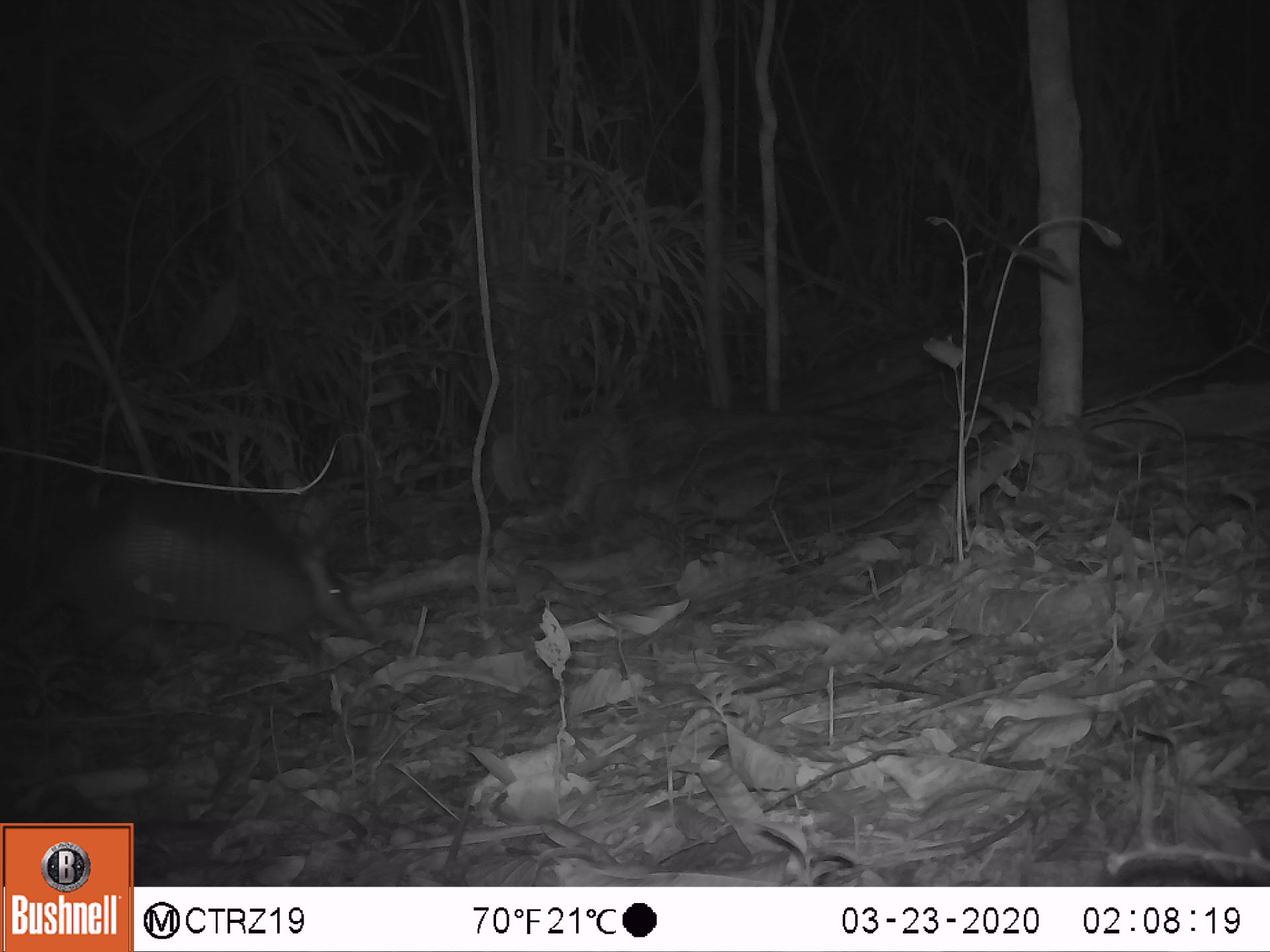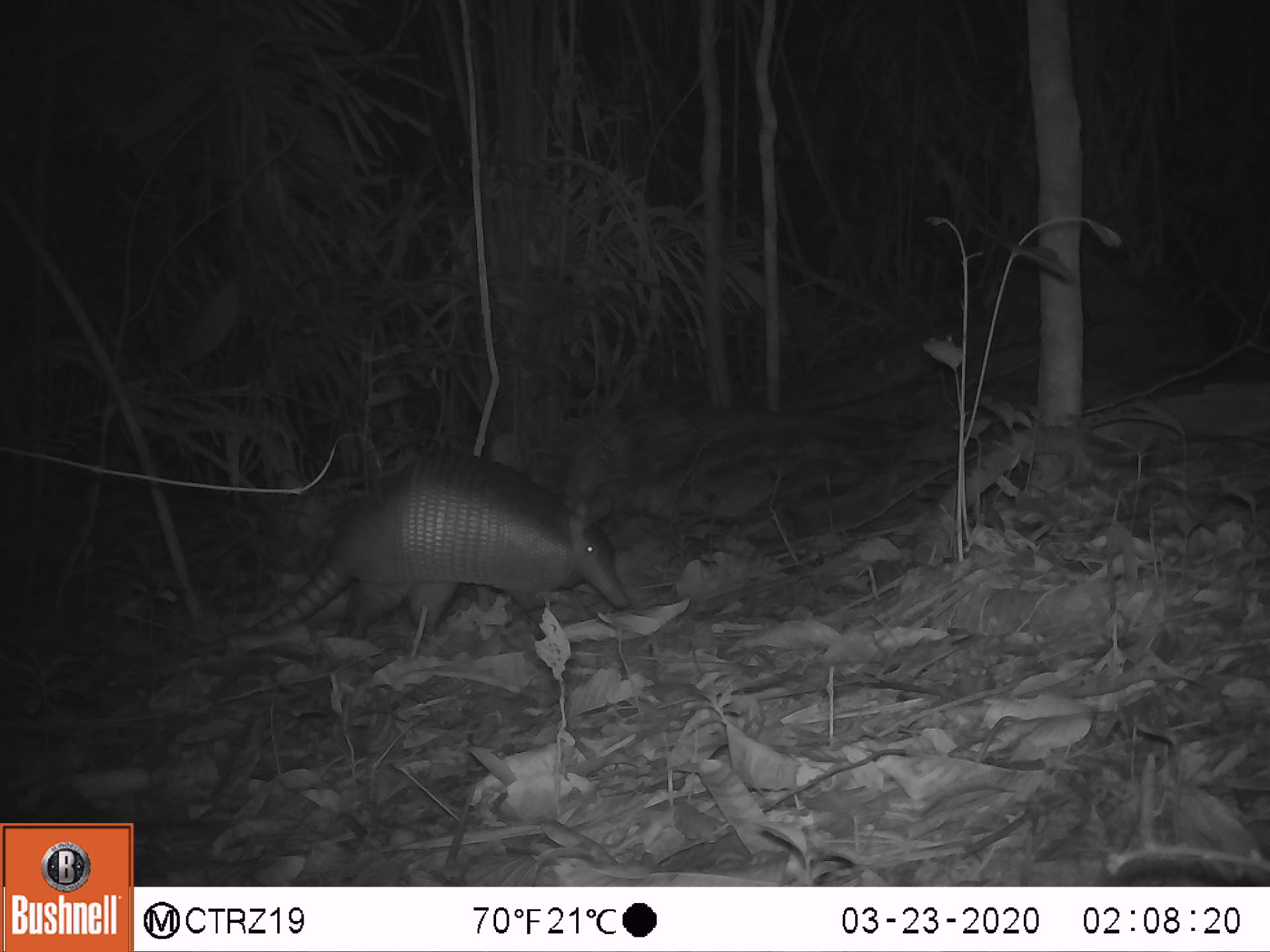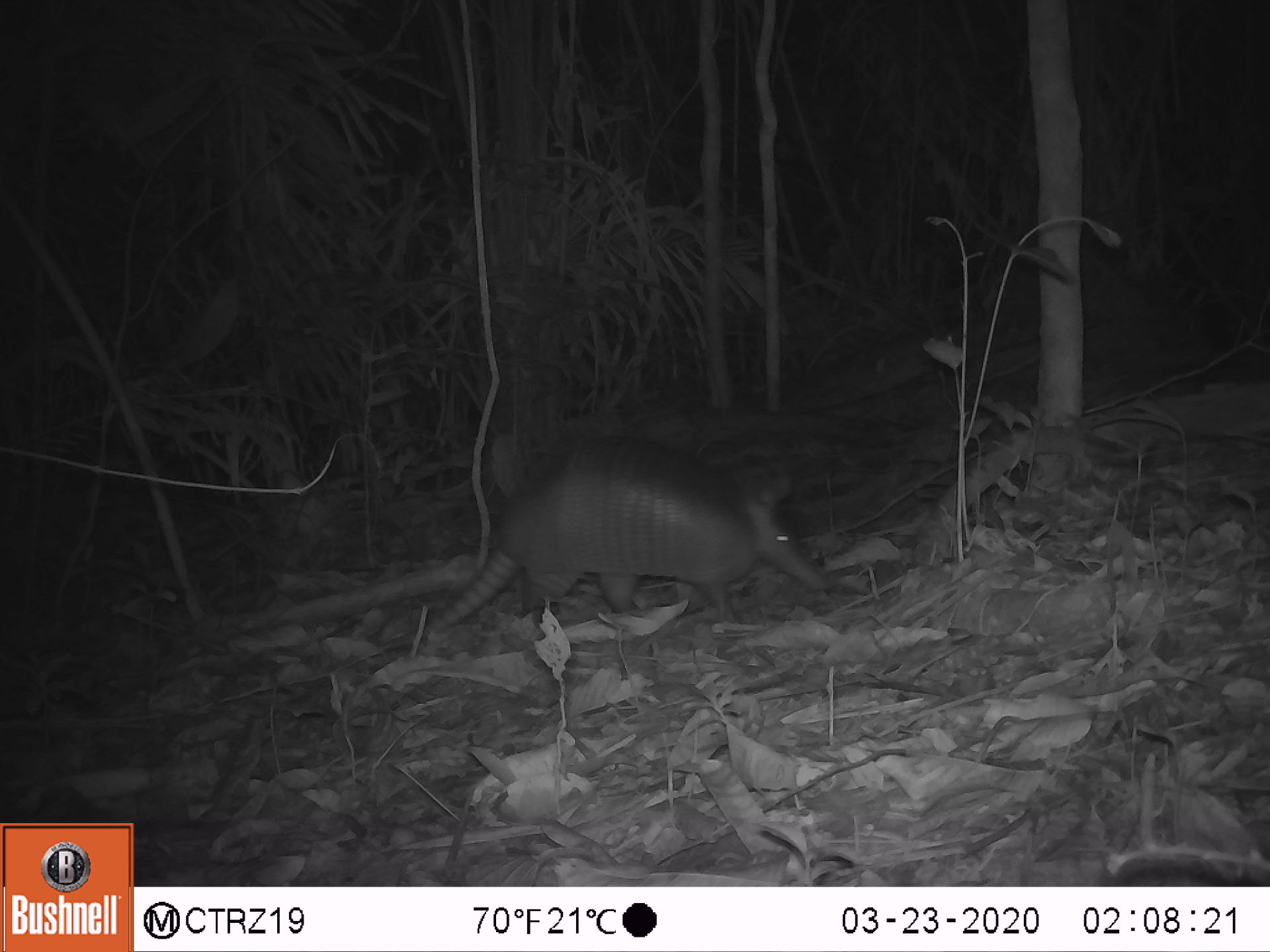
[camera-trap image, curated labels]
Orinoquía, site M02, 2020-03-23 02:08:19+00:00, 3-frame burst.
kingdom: Animalia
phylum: Chordata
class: Mammalia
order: Cingulata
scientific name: Cingulata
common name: armadillo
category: unknown armadillo